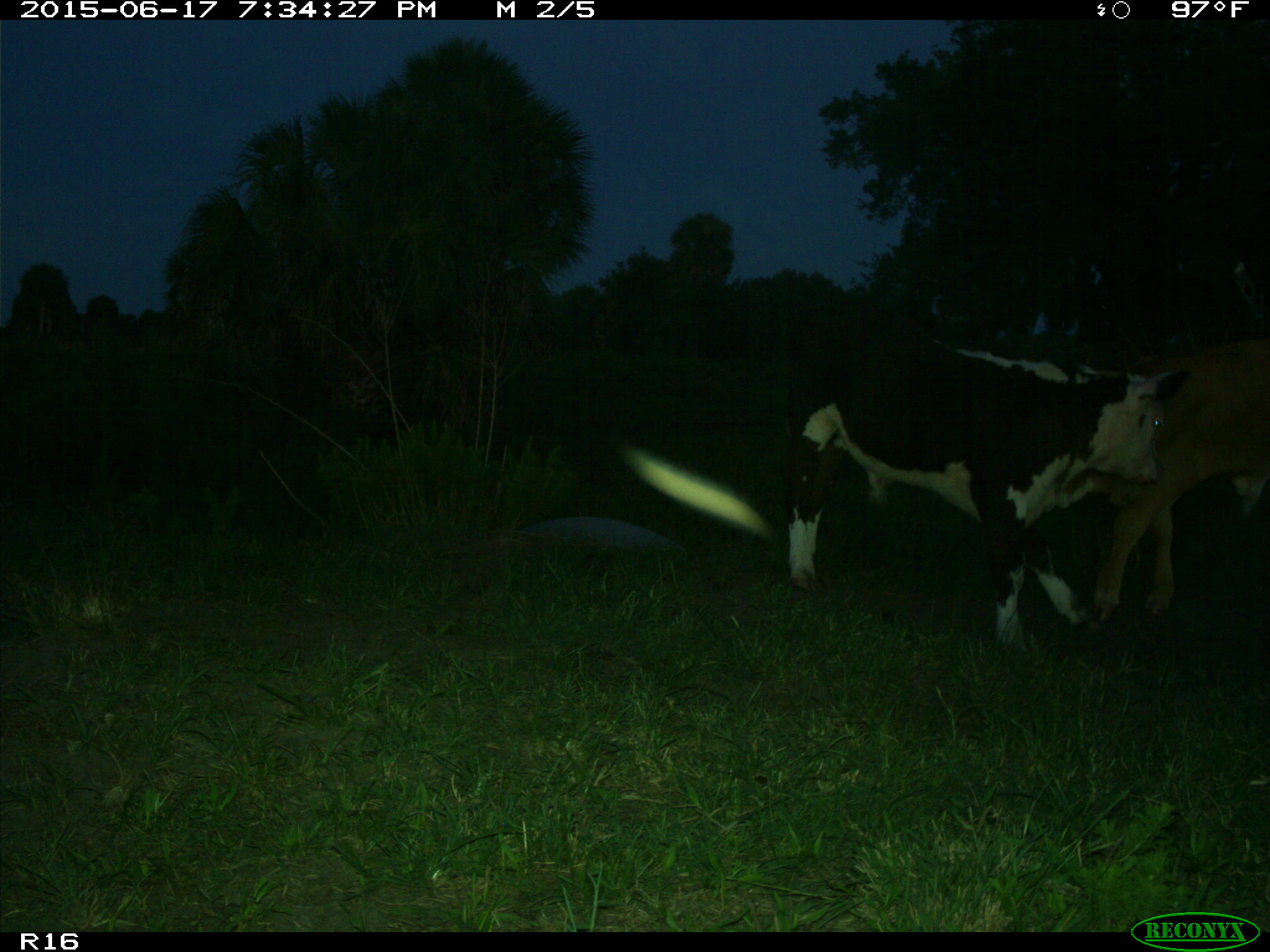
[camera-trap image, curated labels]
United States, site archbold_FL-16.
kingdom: Animalia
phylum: Chordata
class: Mammalia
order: Artiodactyla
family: Bovidae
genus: Bos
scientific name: Bos taurus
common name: domestic cow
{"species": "Bos taurus (domestic cow)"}